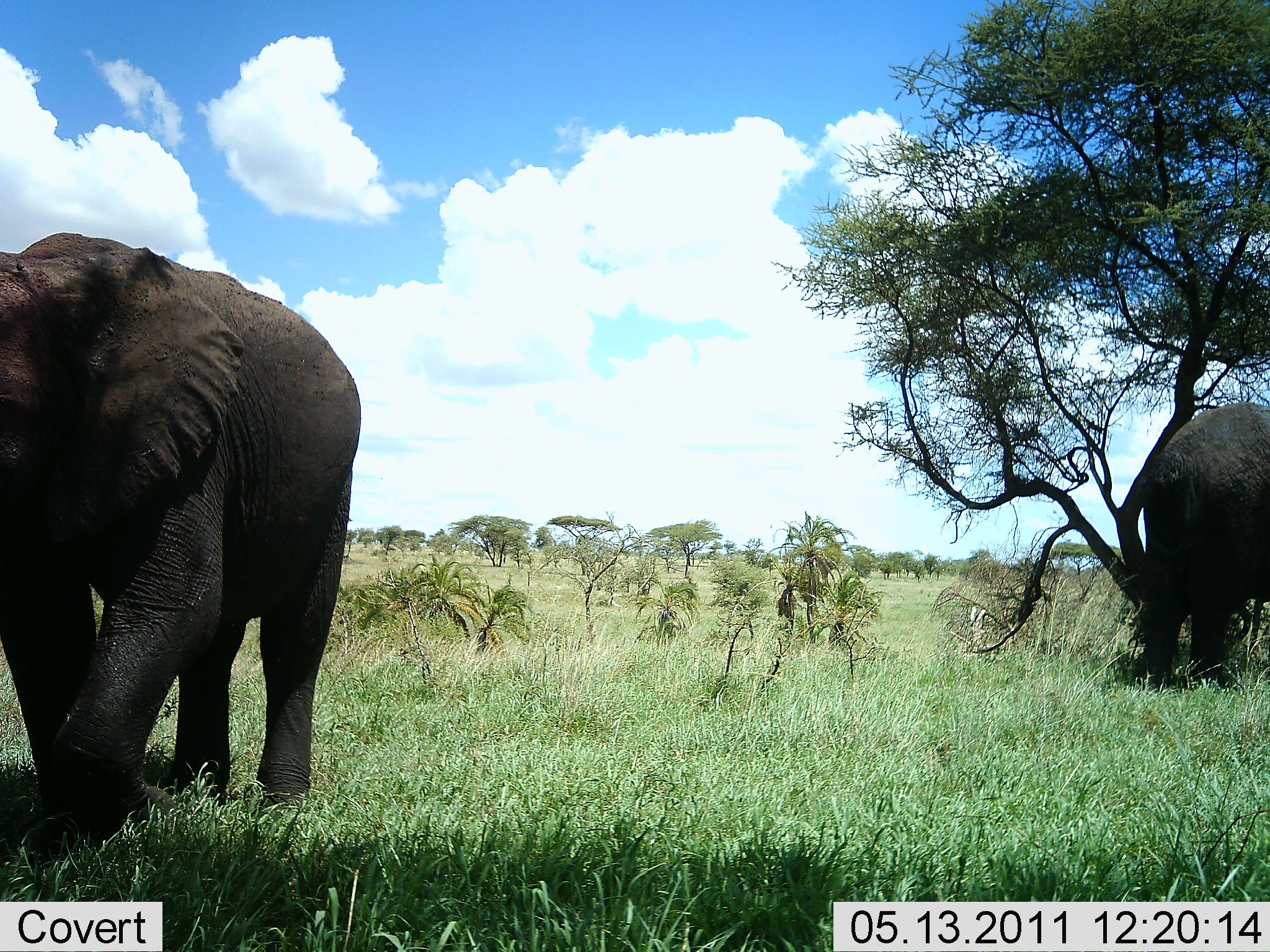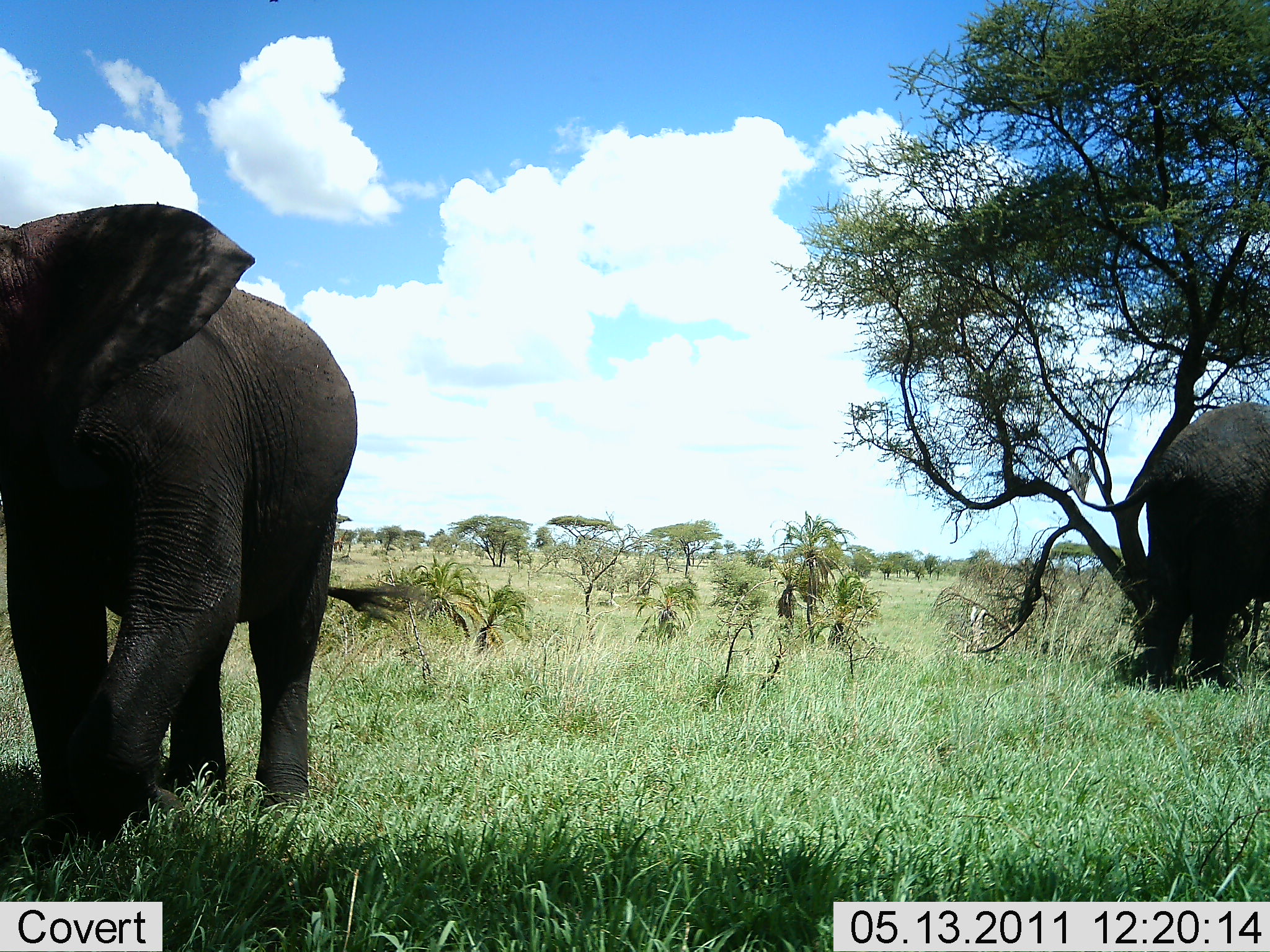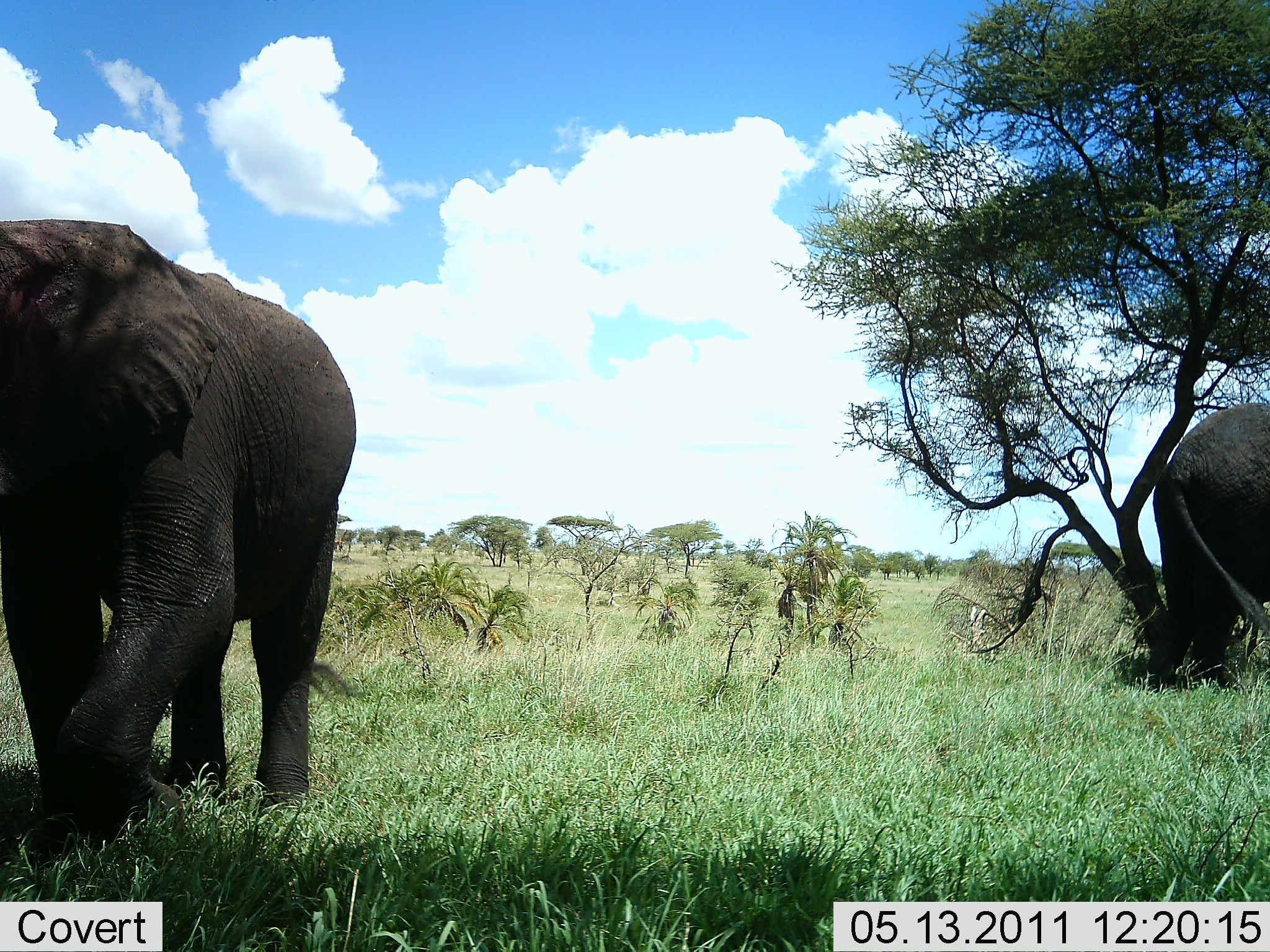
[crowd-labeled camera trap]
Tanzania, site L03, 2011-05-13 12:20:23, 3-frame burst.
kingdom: Animalia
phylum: Chordata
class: Mammalia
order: Proboscidea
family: Elephantidae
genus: Loxodonta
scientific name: Loxodonta africana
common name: african bush elephant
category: elephant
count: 2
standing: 64%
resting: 9%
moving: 0%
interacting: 0%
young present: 0%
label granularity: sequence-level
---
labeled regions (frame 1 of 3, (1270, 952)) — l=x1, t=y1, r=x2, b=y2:
animal: l=0, t=231, r=362, b=886; l=1133, t=402, r=1270, b=686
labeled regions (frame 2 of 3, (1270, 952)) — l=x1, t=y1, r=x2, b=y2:
animal: l=0, t=204, r=425, b=874; l=1066, t=401, r=1270, b=697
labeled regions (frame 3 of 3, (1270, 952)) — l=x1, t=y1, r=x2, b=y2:
animal: l=0, t=221, r=359, b=874; l=1136, t=400, r=1270, b=694